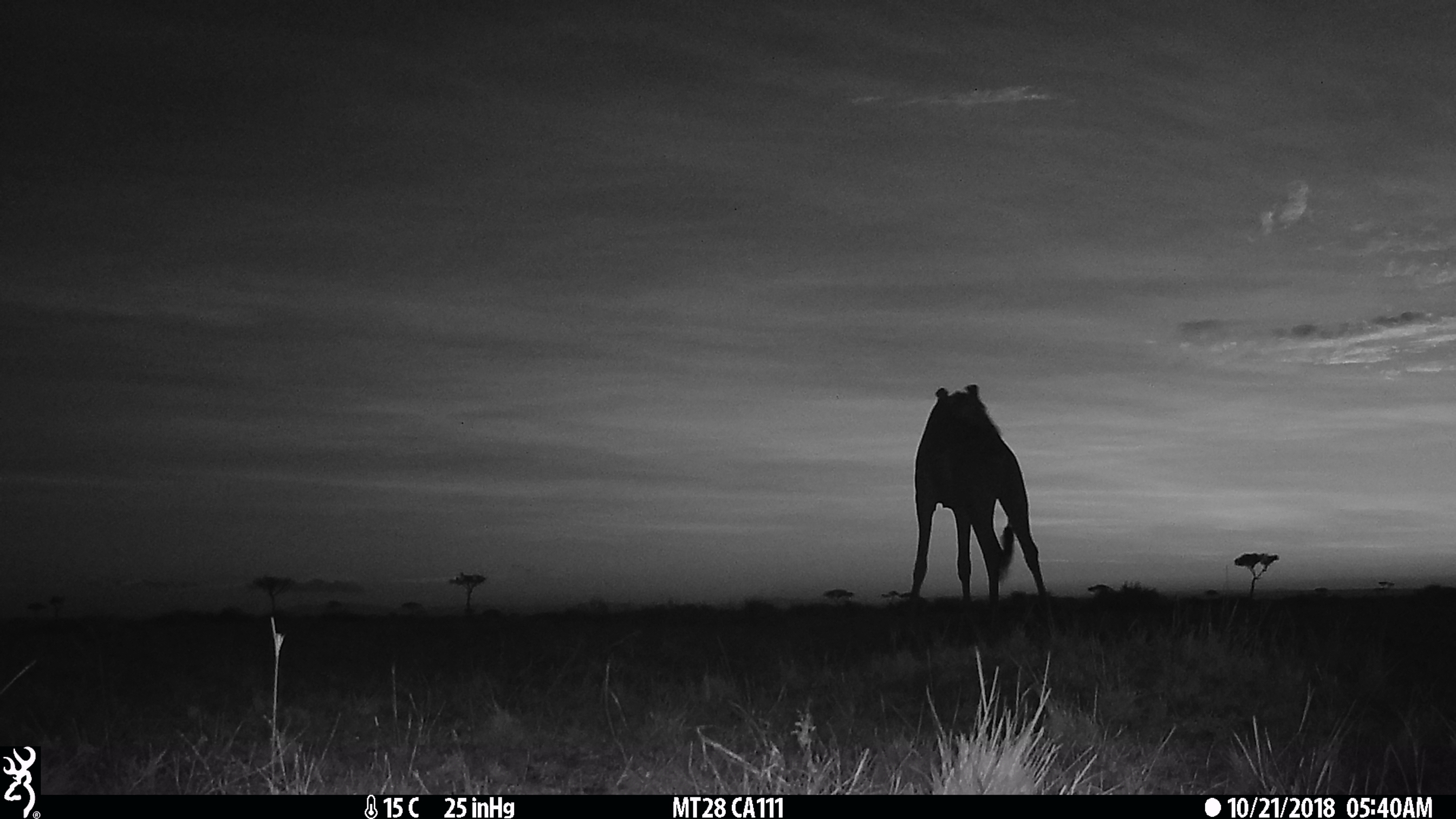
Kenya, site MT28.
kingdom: Animalia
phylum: Chordata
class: Mammalia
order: Artiodactyla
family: Giraffidae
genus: Giraffa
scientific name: Giraffa camelopardalis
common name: northern giraffe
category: giraffe